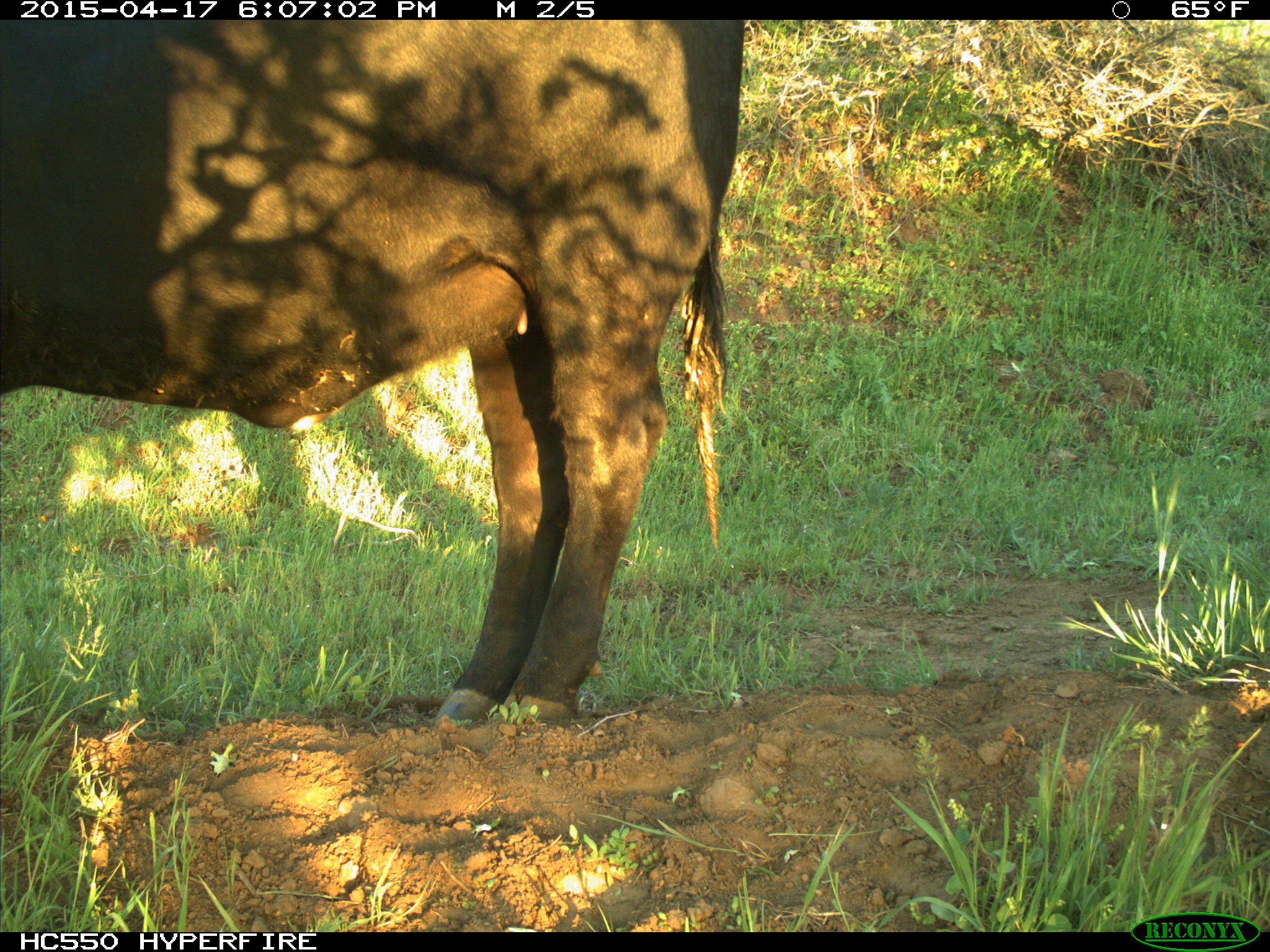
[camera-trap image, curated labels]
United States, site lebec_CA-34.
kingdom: Animalia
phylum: Chordata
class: Mammalia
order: Artiodactyla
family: Bovidae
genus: Bos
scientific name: Bos taurus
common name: domestic cow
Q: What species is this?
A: Bos taurus (domestic cow).